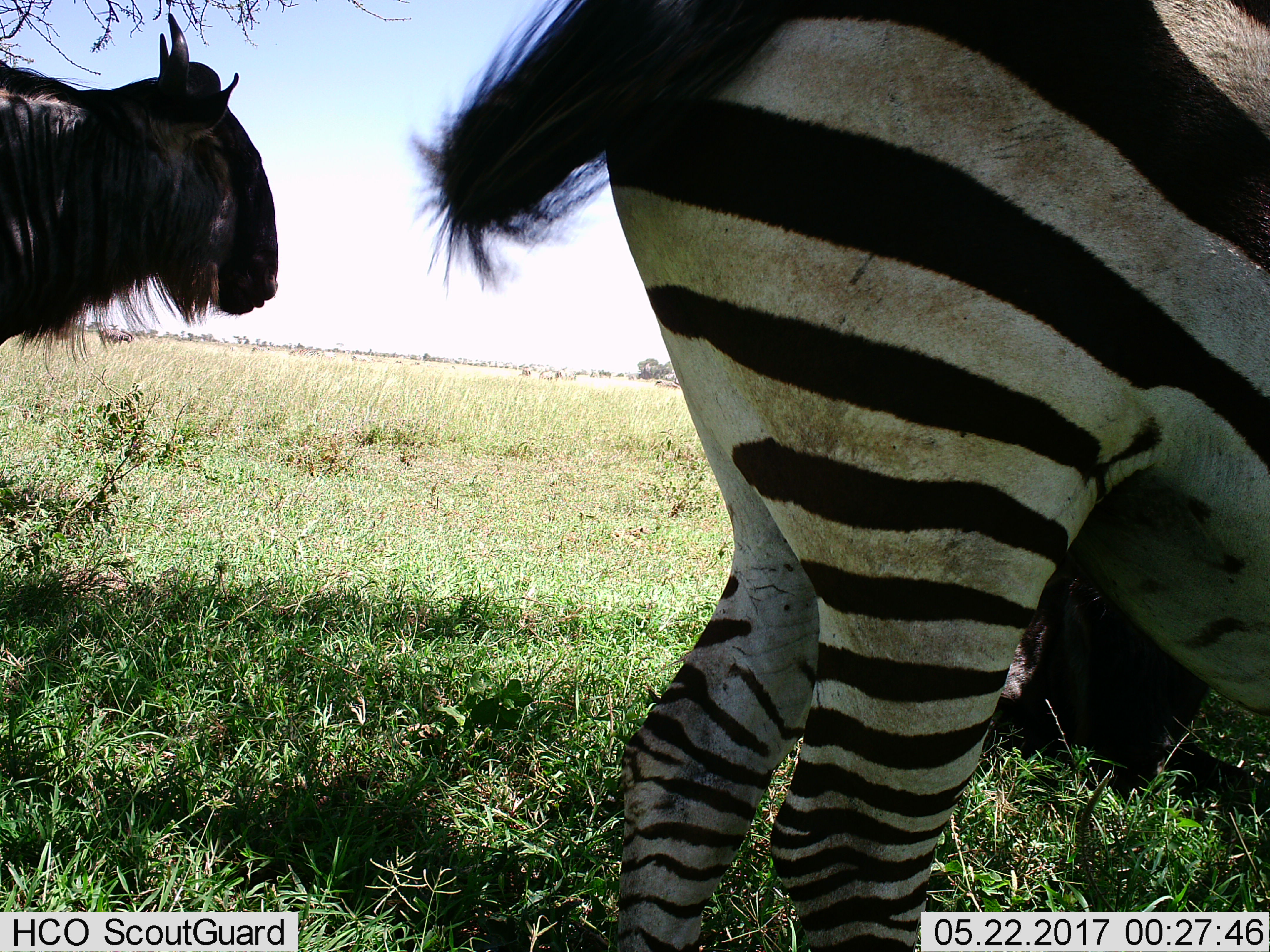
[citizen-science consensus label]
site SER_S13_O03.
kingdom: Animalia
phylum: Chordata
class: Mammalia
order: Artiodactyla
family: Bovidae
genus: Connochaetes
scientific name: Connochaetes taurinus taurinus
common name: blue wildebeest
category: wildebeestblue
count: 2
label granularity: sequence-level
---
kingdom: Animalia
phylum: Chordata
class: Mammalia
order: Perissodactyla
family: Equidae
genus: Equus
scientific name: Equus quagga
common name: plains zebra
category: zebraplains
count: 1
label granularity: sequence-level